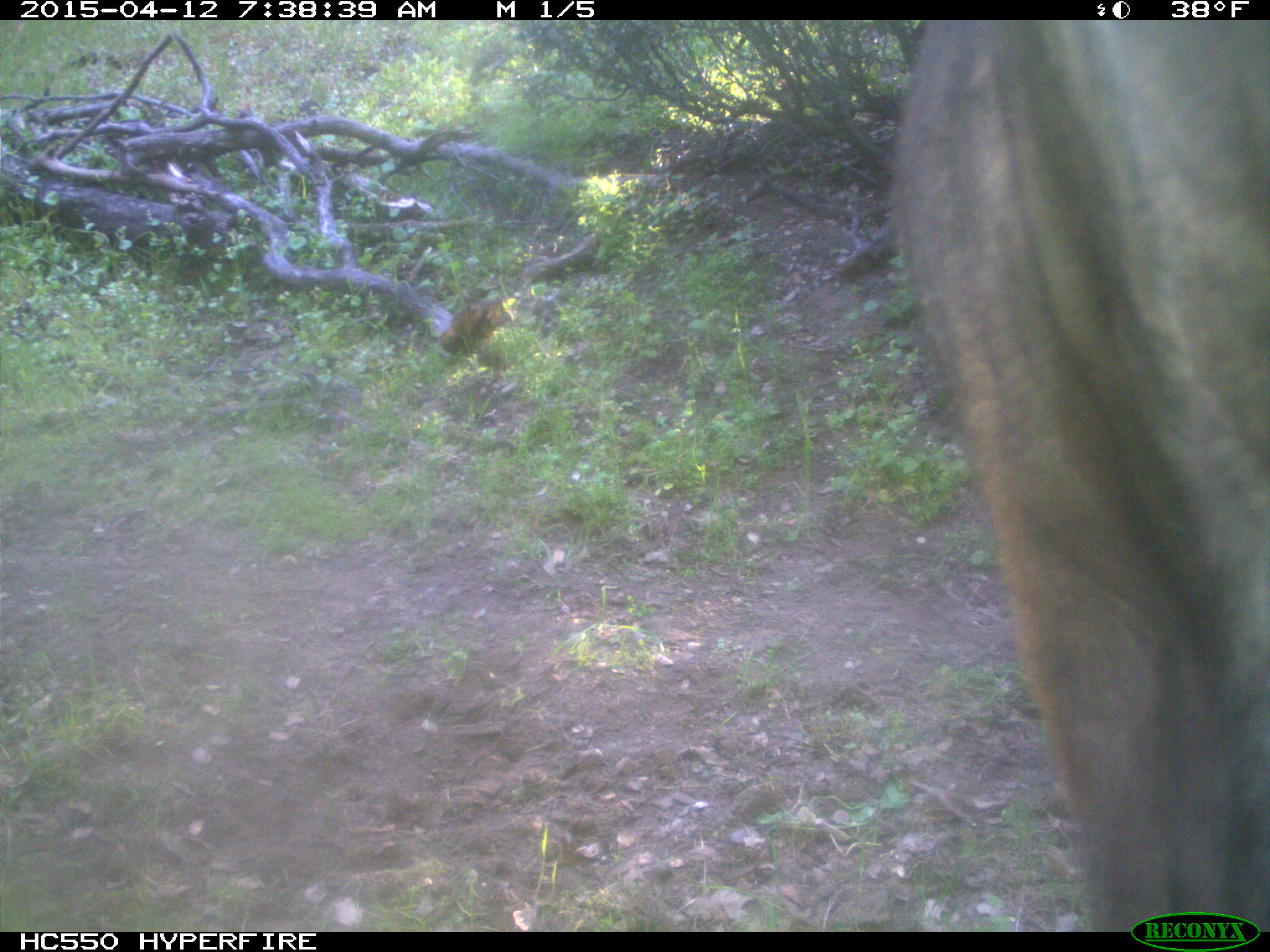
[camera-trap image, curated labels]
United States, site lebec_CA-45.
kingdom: Animalia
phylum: Chordata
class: Mammalia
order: Artiodactyla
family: Bovidae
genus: Bos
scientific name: Bos taurus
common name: domestic cow